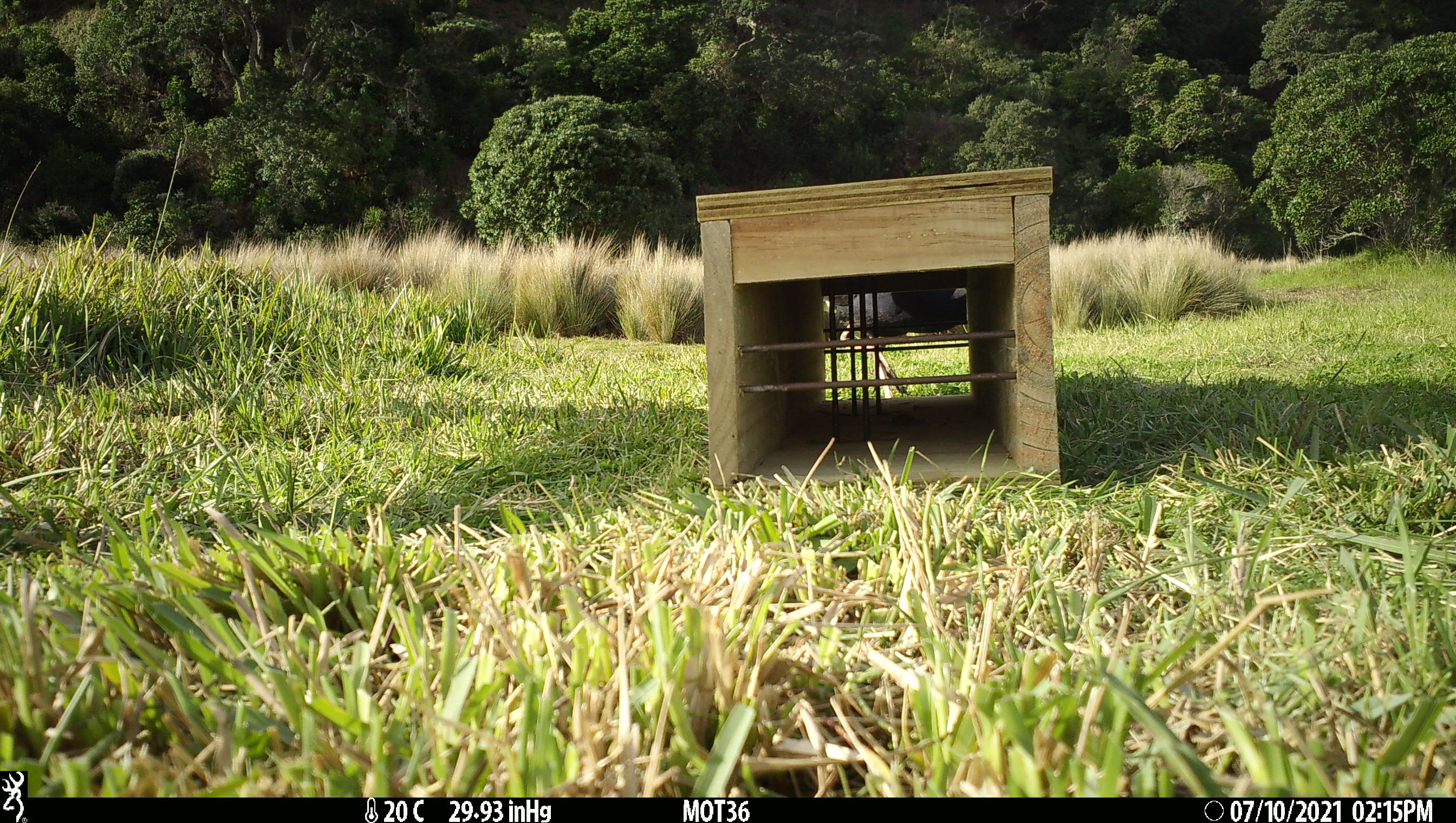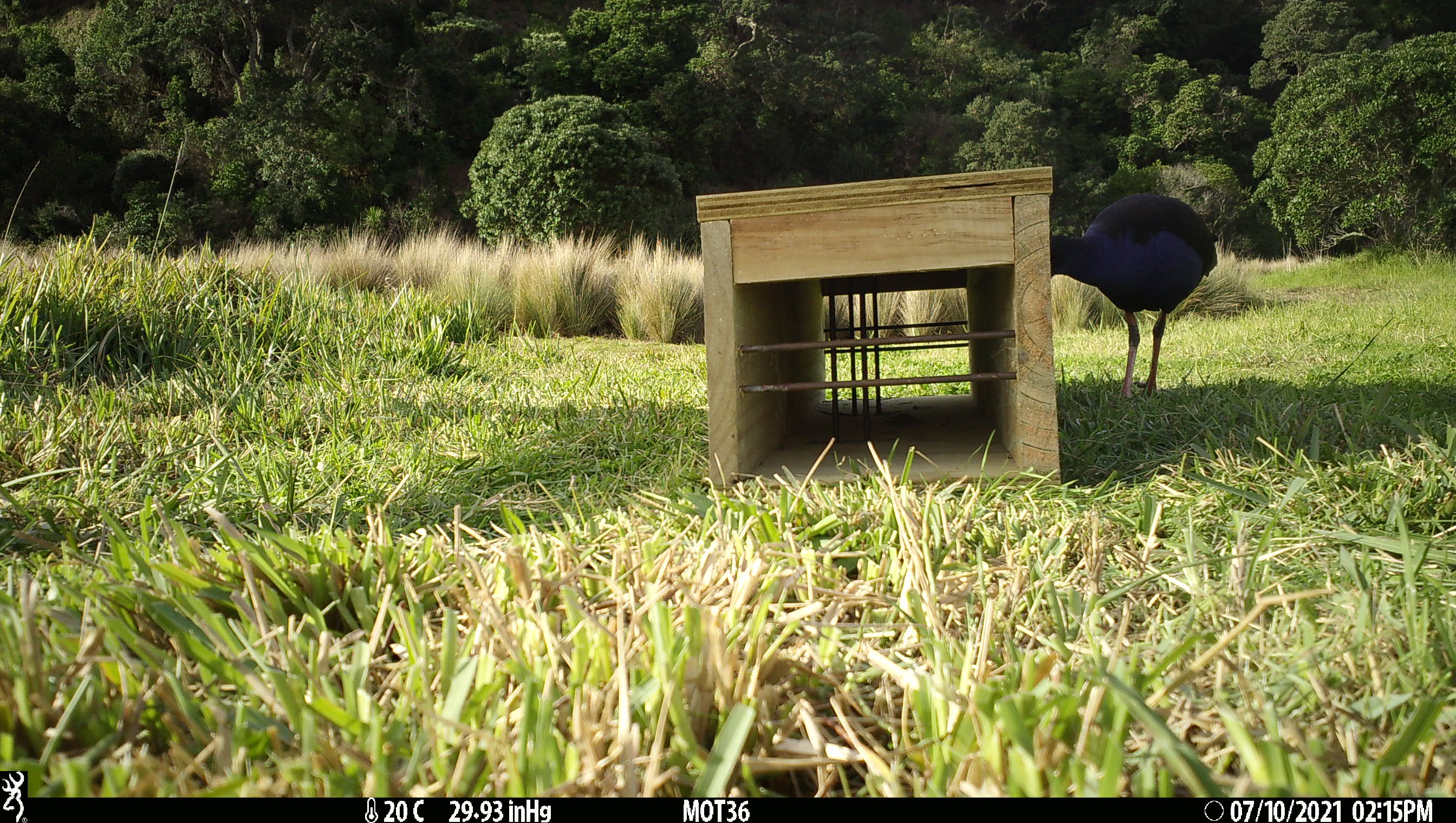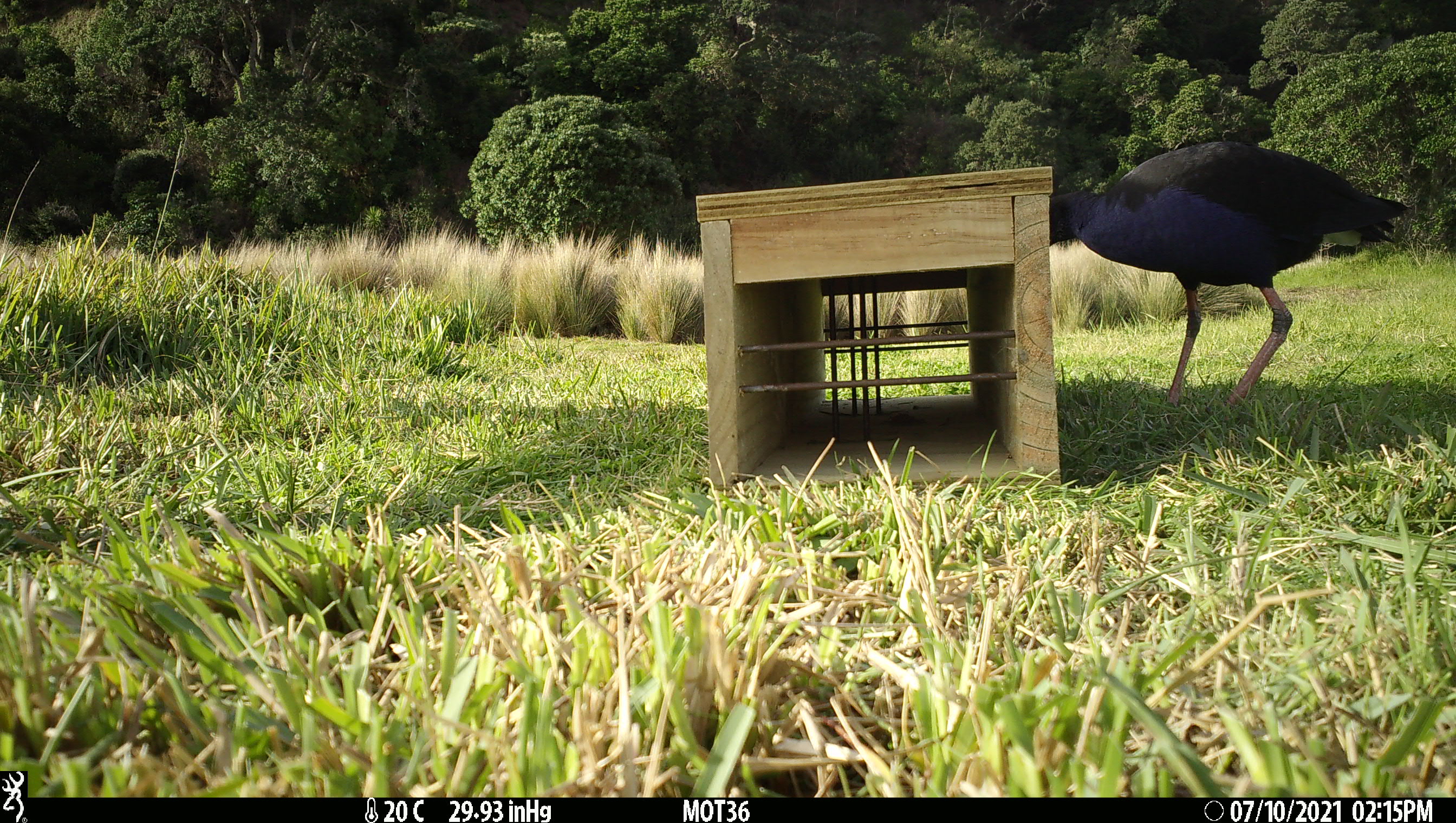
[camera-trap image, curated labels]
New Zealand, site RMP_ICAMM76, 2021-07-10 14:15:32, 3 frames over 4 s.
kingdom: Animalia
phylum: Chordata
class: Aves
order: Gruiformes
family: Rallidae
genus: Porphyrio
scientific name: Porphyrio melanotus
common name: australasian swamphen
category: pukeko